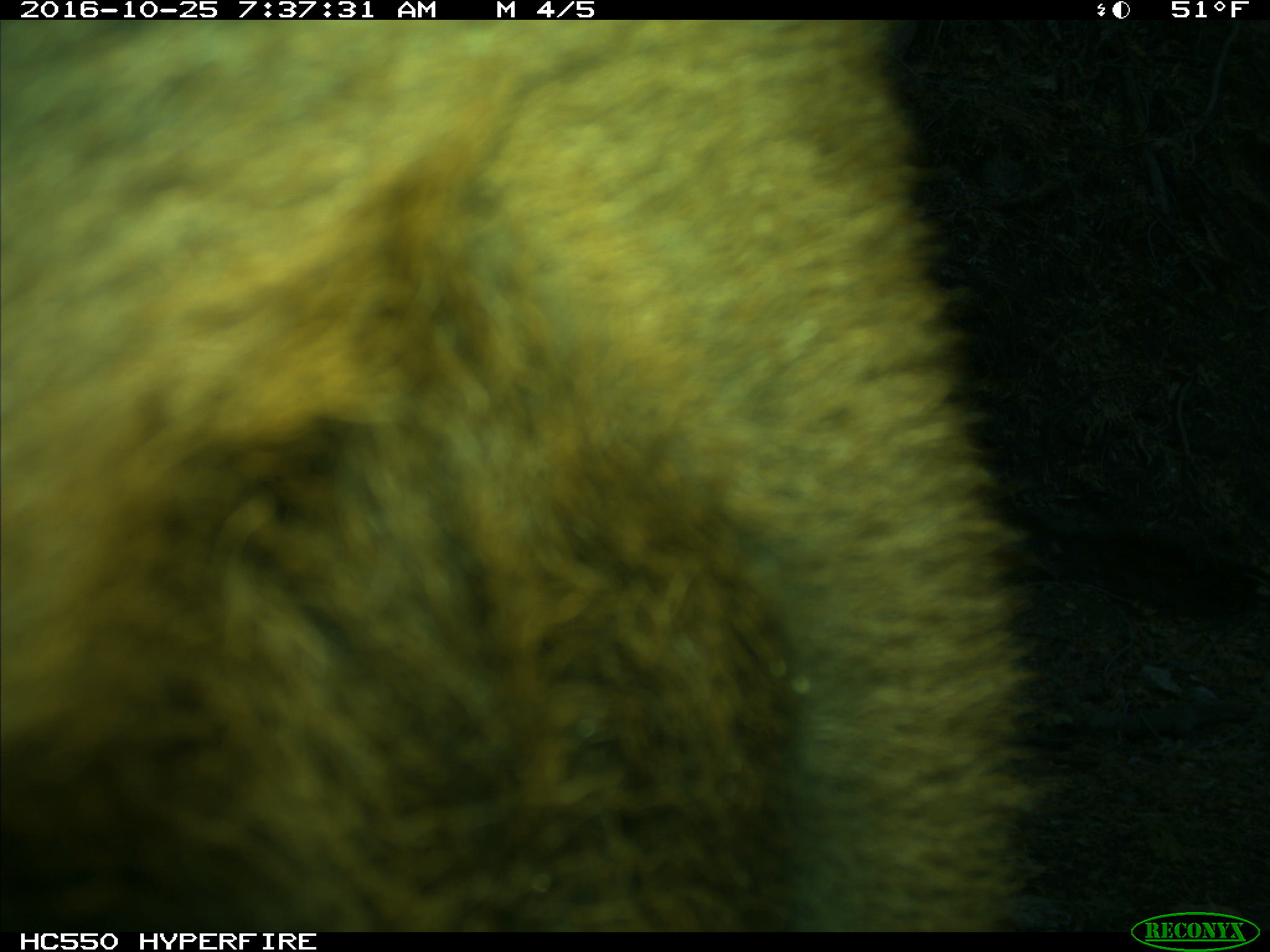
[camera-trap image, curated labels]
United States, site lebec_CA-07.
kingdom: Animalia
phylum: Chordata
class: Mammalia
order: Artiodactyla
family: Bovidae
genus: Bos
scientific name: Bos taurus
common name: domestic cow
Bos taurus (domestic cow).